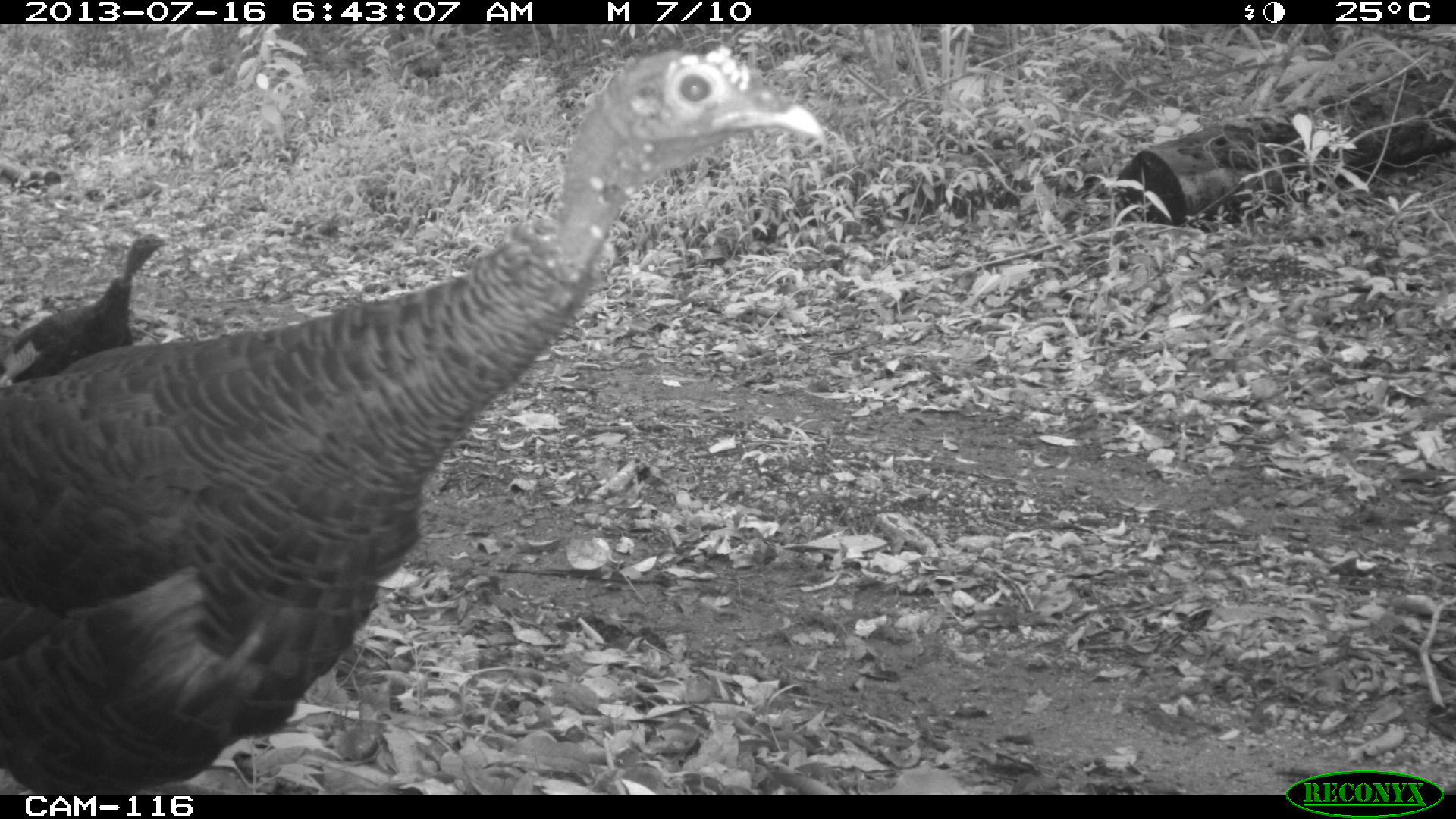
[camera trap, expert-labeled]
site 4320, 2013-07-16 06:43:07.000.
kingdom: Animalia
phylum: Chordata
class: Aves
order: Galliformes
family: Phasianidae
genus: Meleagris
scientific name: Meleagris ocellata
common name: ocellated turkey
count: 3